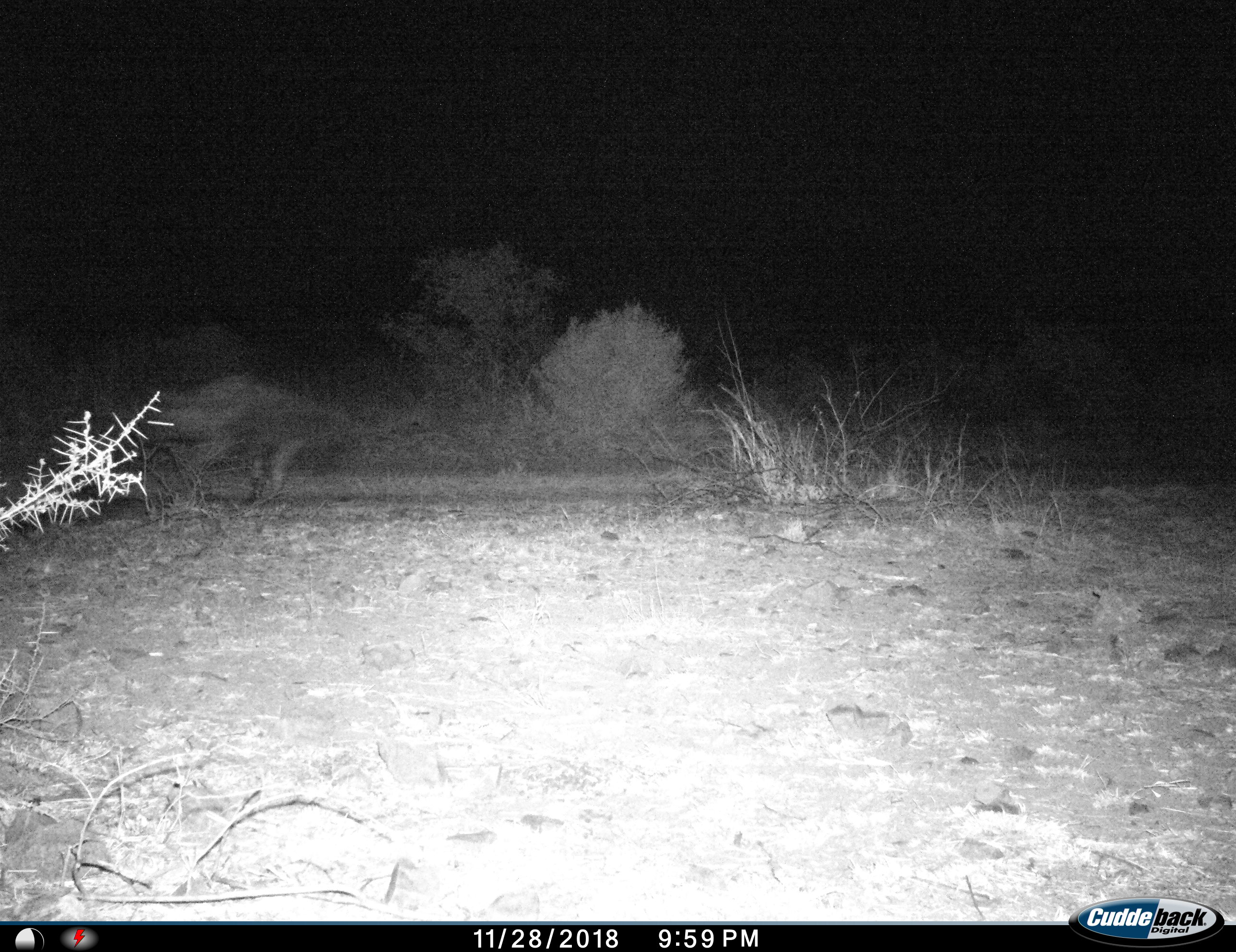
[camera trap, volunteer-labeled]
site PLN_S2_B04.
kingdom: Animalia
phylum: Chordata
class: Mammalia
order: Carnivora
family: Hyaenidae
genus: Parahyaena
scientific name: Parahyaena brunnea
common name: brown hyena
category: hyenabrown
Hyenabrown (brown hyena) (Parahyaena brunnea), count 1. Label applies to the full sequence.